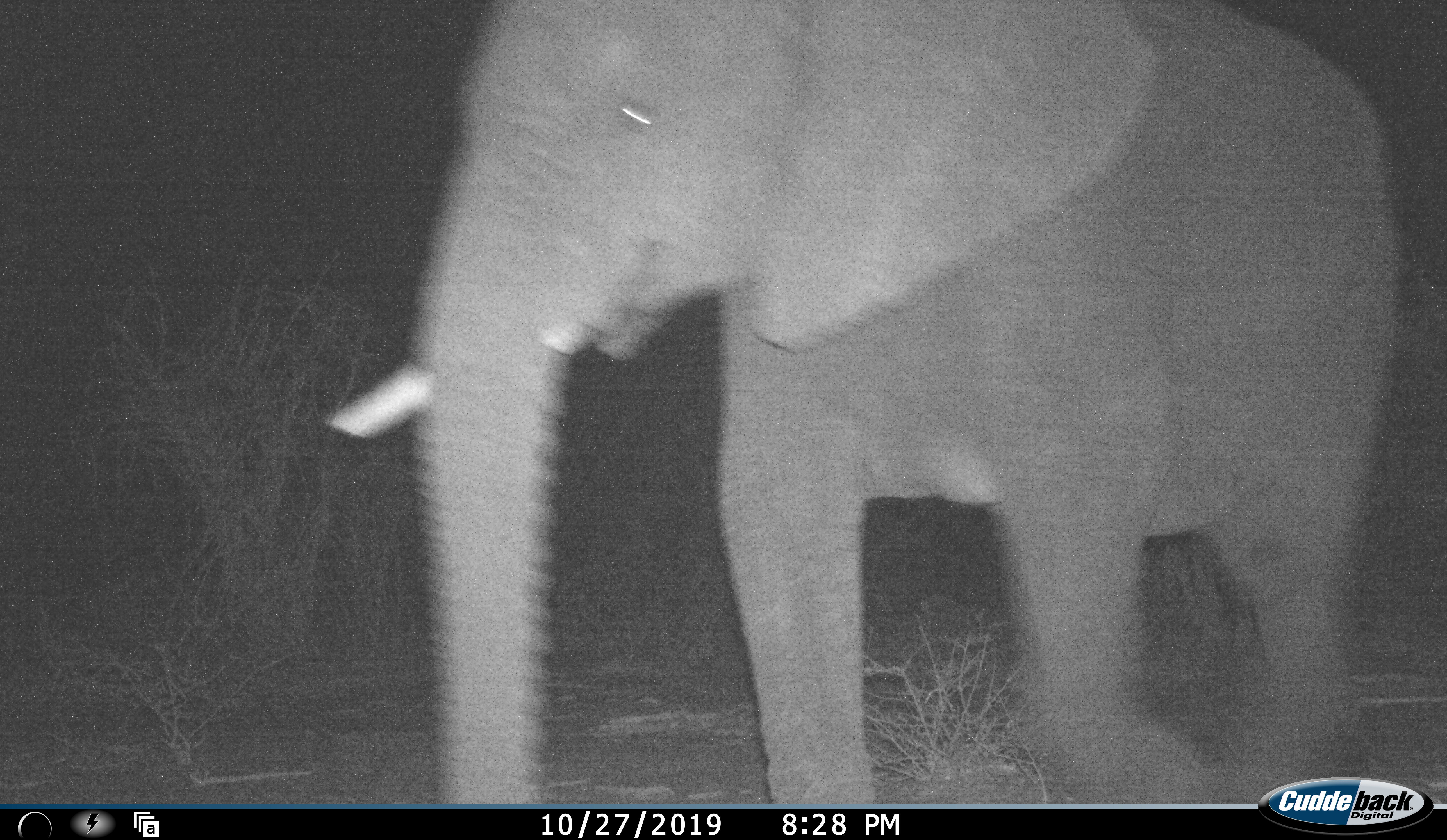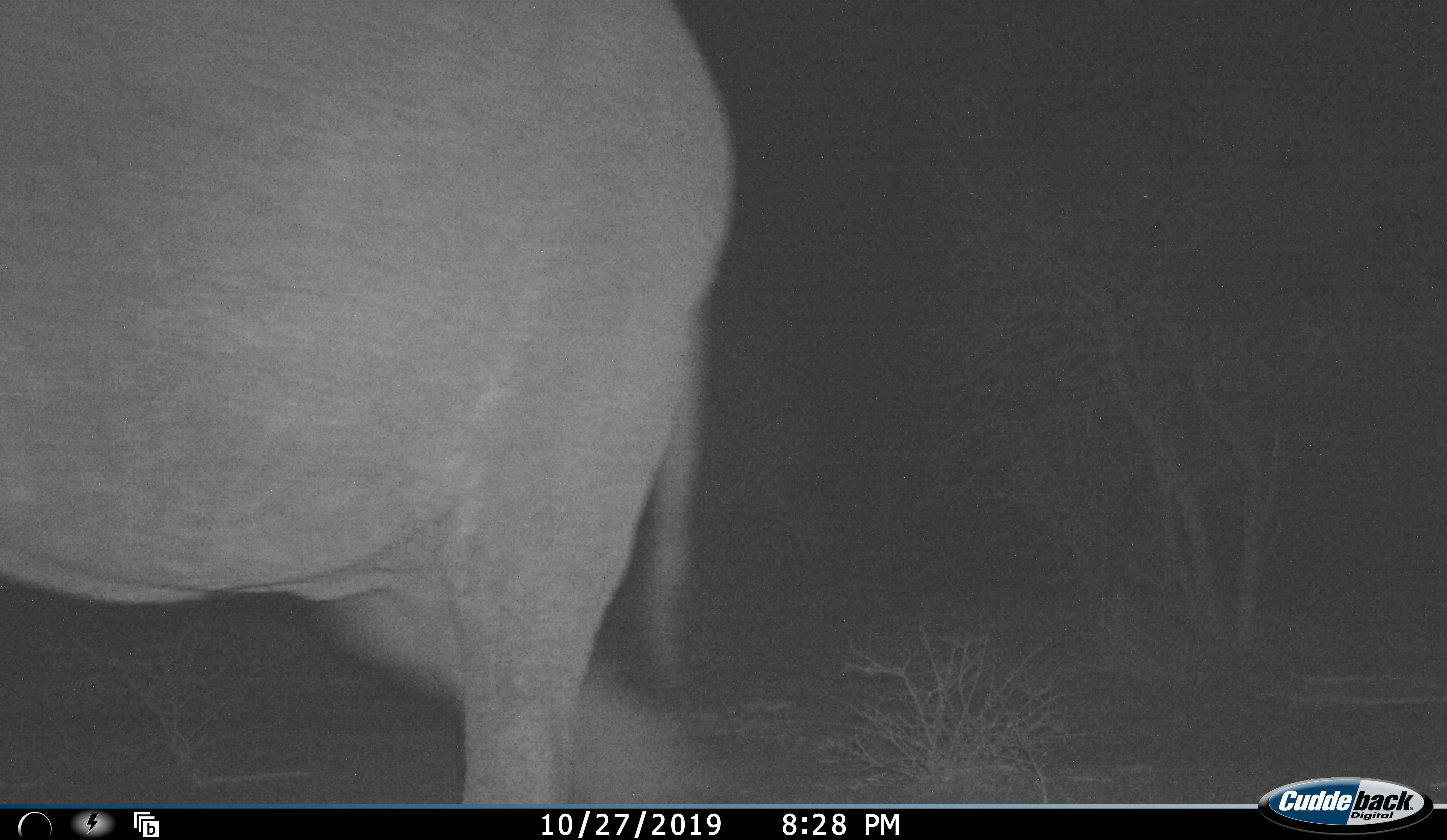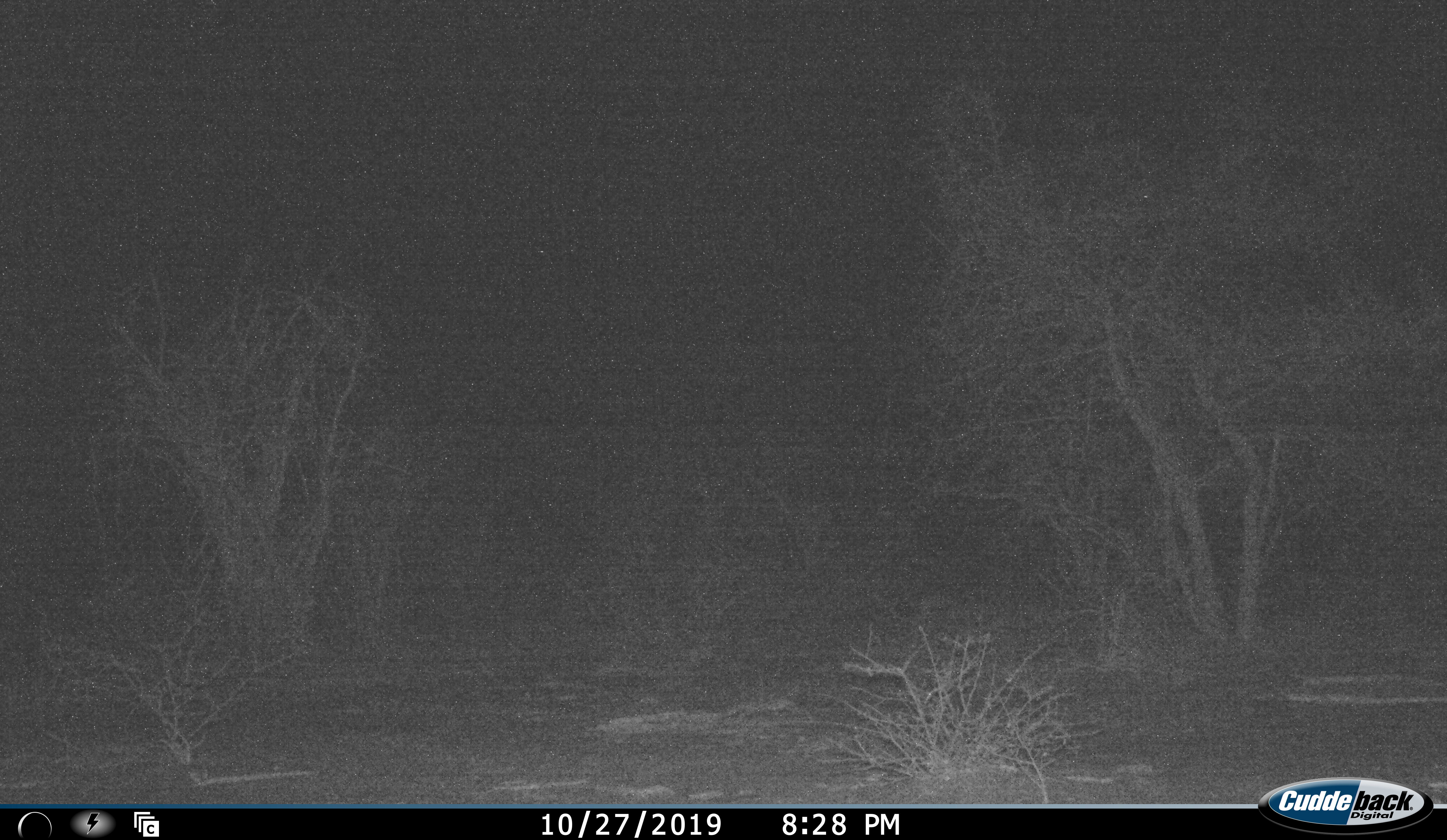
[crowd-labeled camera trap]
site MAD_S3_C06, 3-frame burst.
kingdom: Animalia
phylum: Chordata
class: Mammalia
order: Proboscidea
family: Elephantidae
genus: Loxodonta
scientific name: Loxodonta africana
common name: african bush elephant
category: elephant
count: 1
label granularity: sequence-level